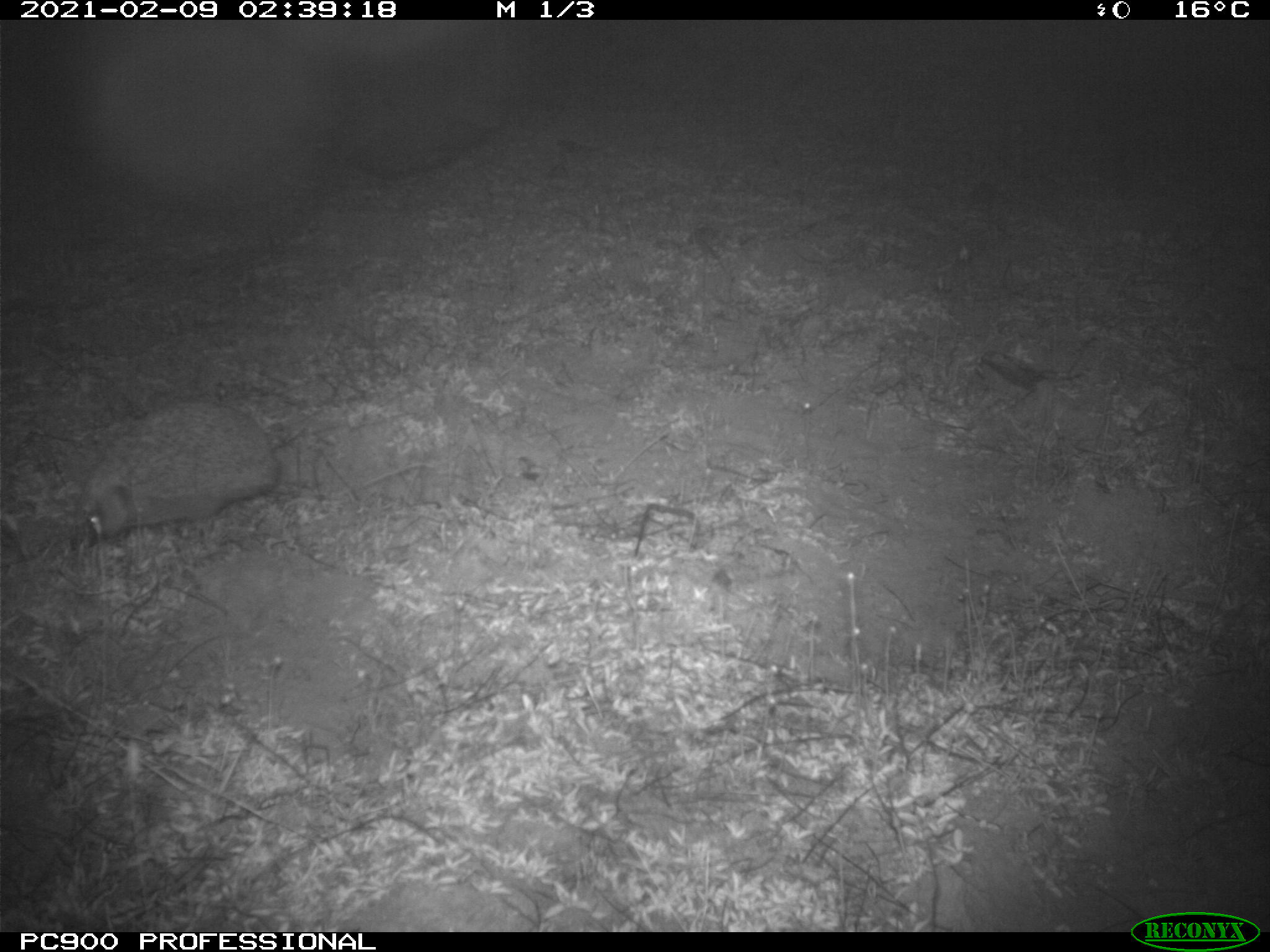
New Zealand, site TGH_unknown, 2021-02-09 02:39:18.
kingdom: Animalia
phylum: Chordata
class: Mammalia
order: Eulipotyphla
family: Erinaceidae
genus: Erinaceus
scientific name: Erinaceus europaeus europaeus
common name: european hedgehog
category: hedgehog